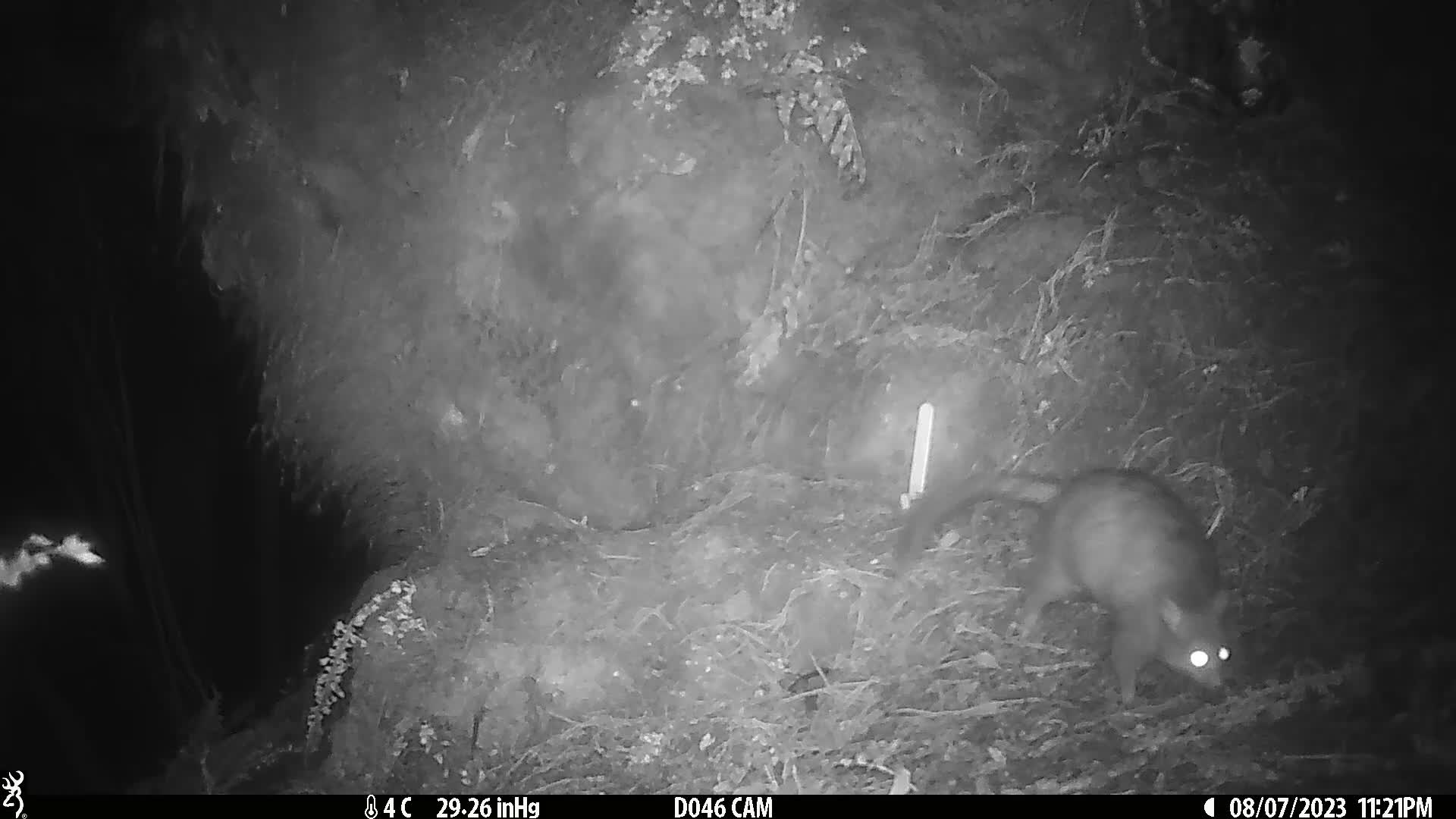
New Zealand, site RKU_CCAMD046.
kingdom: Animalia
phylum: Chordata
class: Mammalia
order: Diprotodontia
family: Phalangeridae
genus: Trichosurus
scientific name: Trichosurus vulpecula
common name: common brushtail possum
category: possum